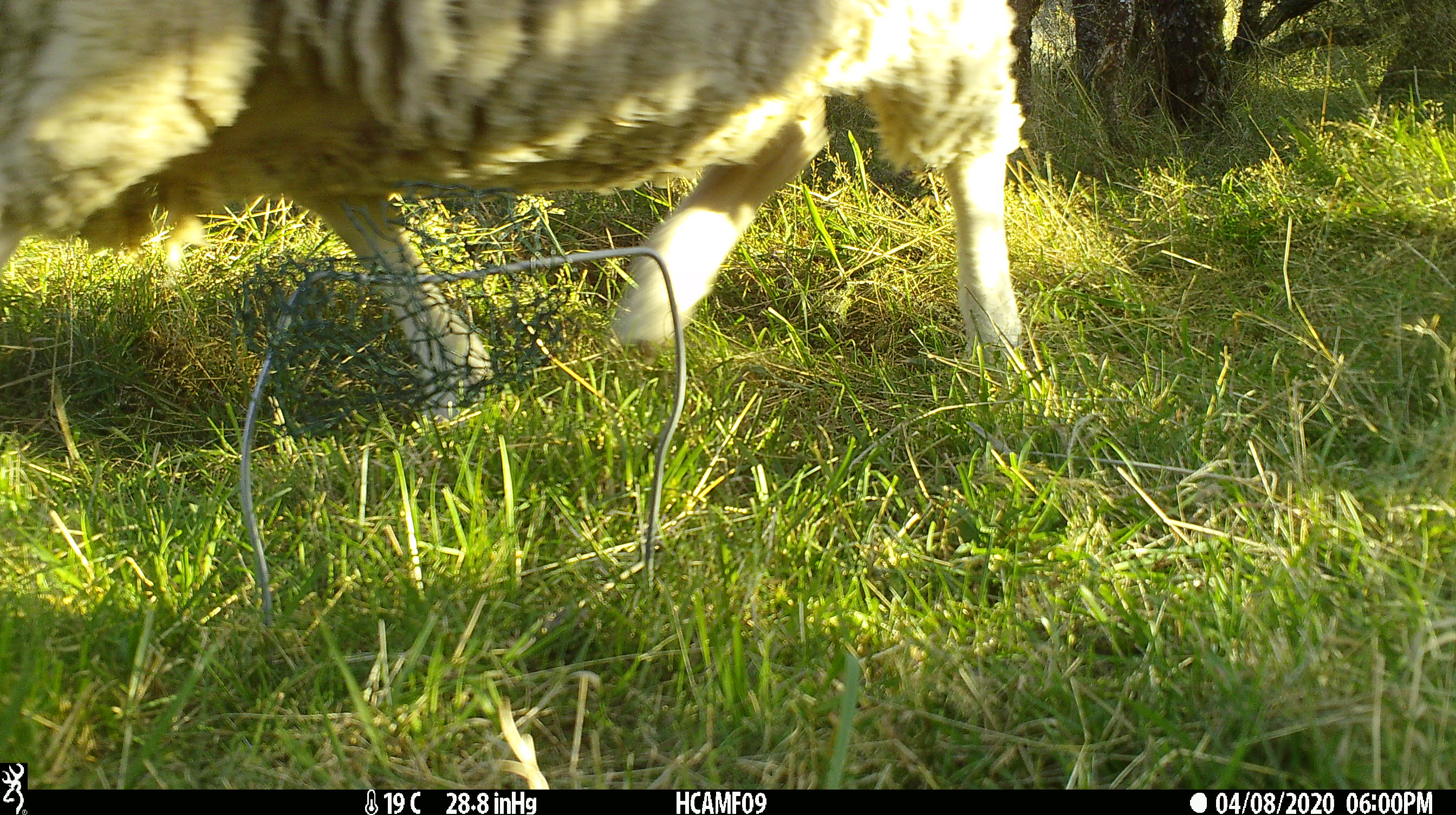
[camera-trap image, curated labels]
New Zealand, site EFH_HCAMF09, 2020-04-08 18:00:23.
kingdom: Animalia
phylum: Chordata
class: Mammalia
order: Artiodactyla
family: Bovidae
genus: Ovis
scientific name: Ovis aries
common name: domestic sheep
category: sheep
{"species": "sheep (domestic sheep) (Ovis aries)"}